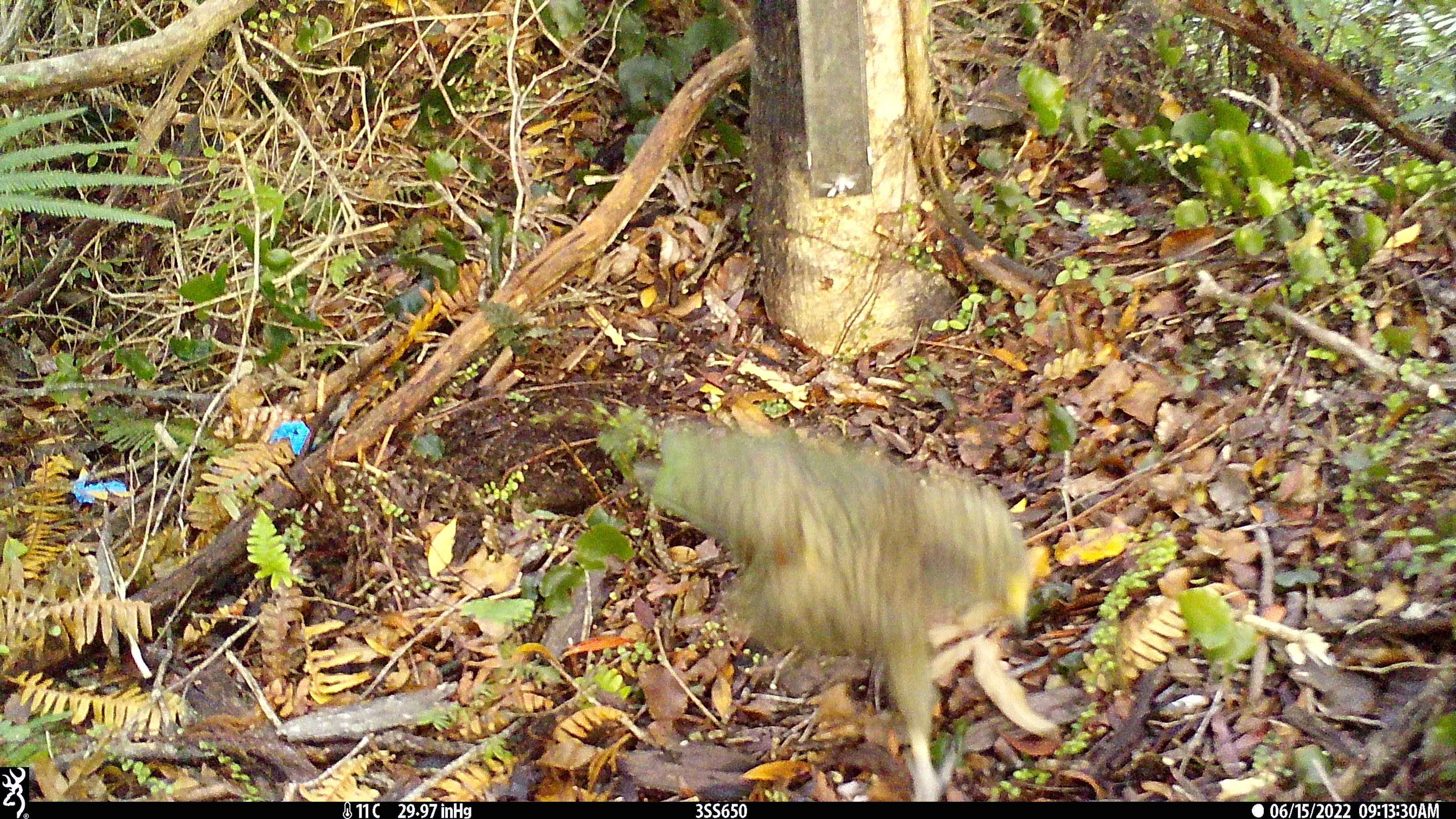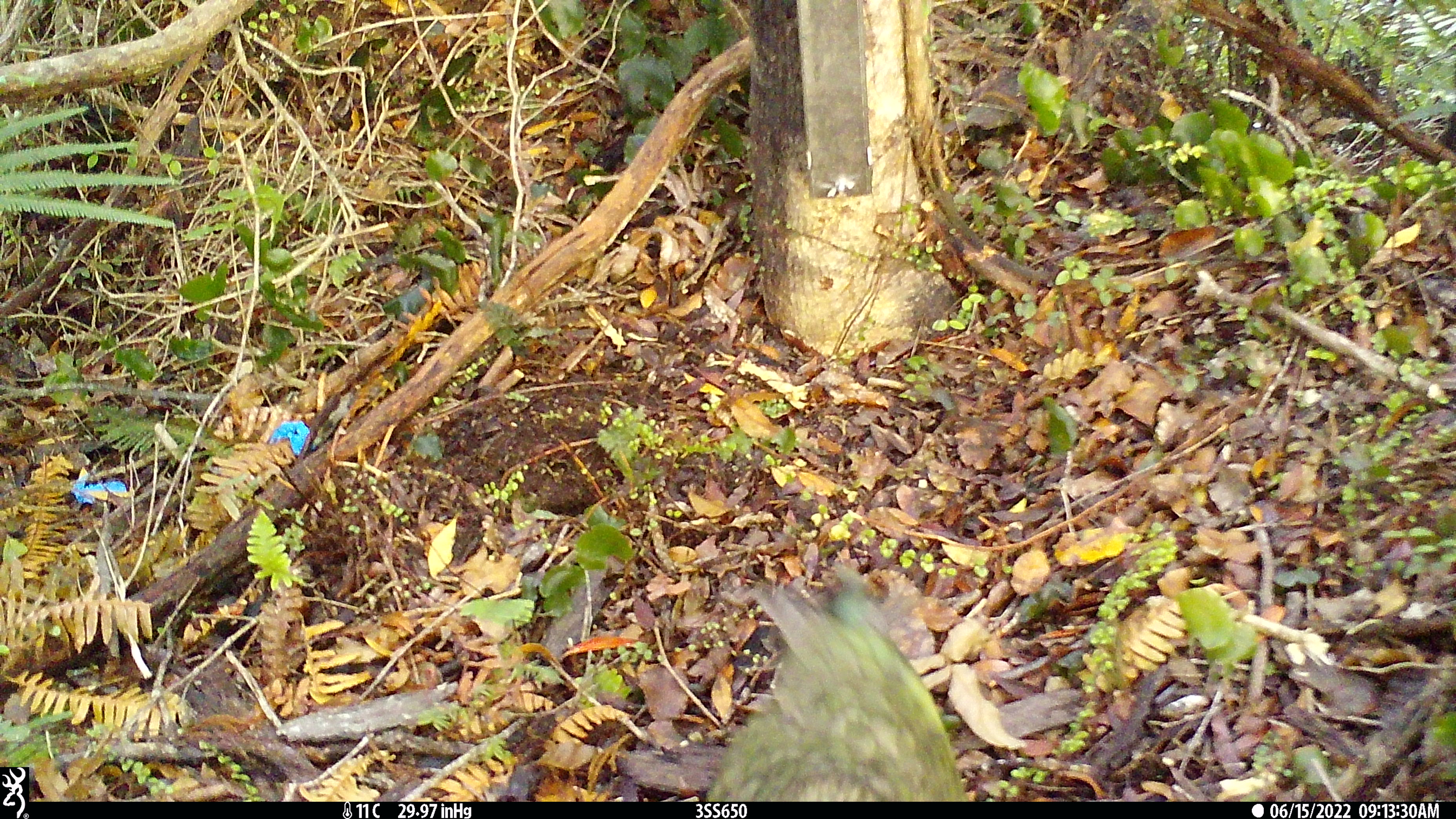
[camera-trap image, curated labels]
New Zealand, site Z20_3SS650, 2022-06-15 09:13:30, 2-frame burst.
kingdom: Animalia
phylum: Chordata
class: Aves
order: Psittaciformes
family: Strigopidae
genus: Nestor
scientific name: Nestor notabilis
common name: kea